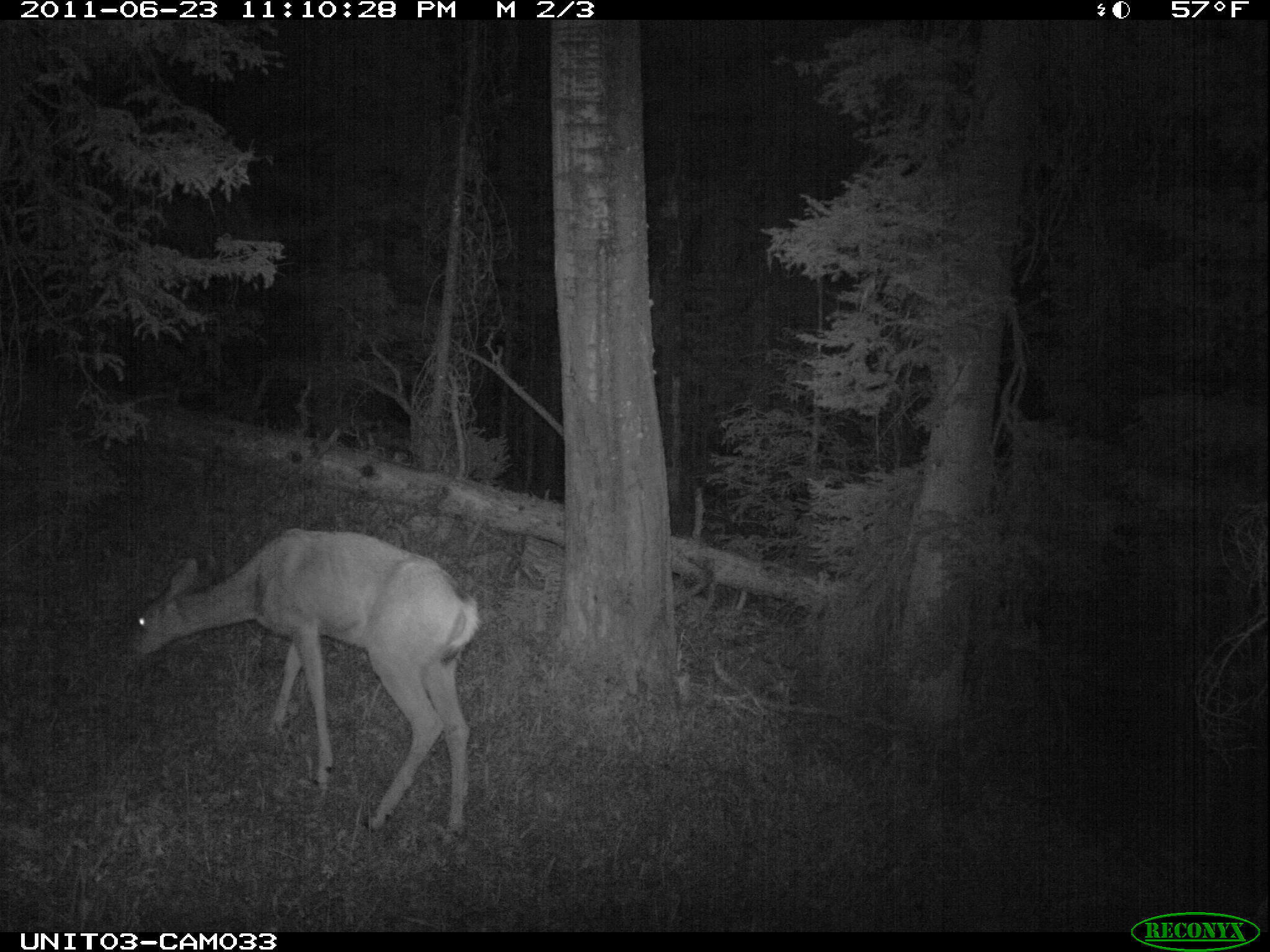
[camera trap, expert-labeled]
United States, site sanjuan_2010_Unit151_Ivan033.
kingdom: Animalia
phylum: Chordata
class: Mammalia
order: Artiodactyla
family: Cervidae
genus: Odocoileus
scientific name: Odocoileus hemionus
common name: mule deer